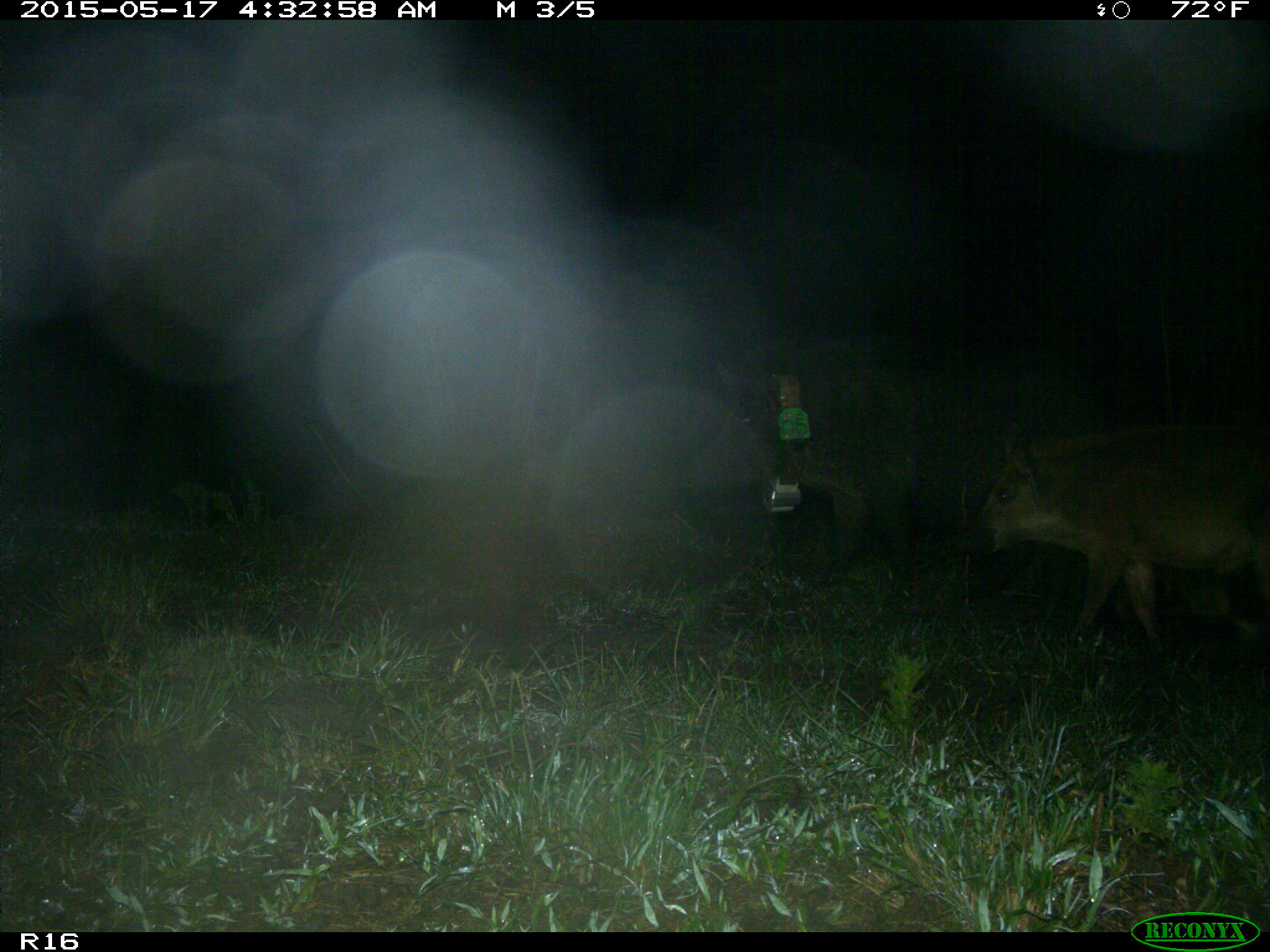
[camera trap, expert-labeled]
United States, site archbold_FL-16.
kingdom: Animalia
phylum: Chordata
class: Mammalia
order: Artiodactyla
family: Suidae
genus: Sus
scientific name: Sus scrofa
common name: wild boar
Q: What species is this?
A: Sus scrofa (wild boar).